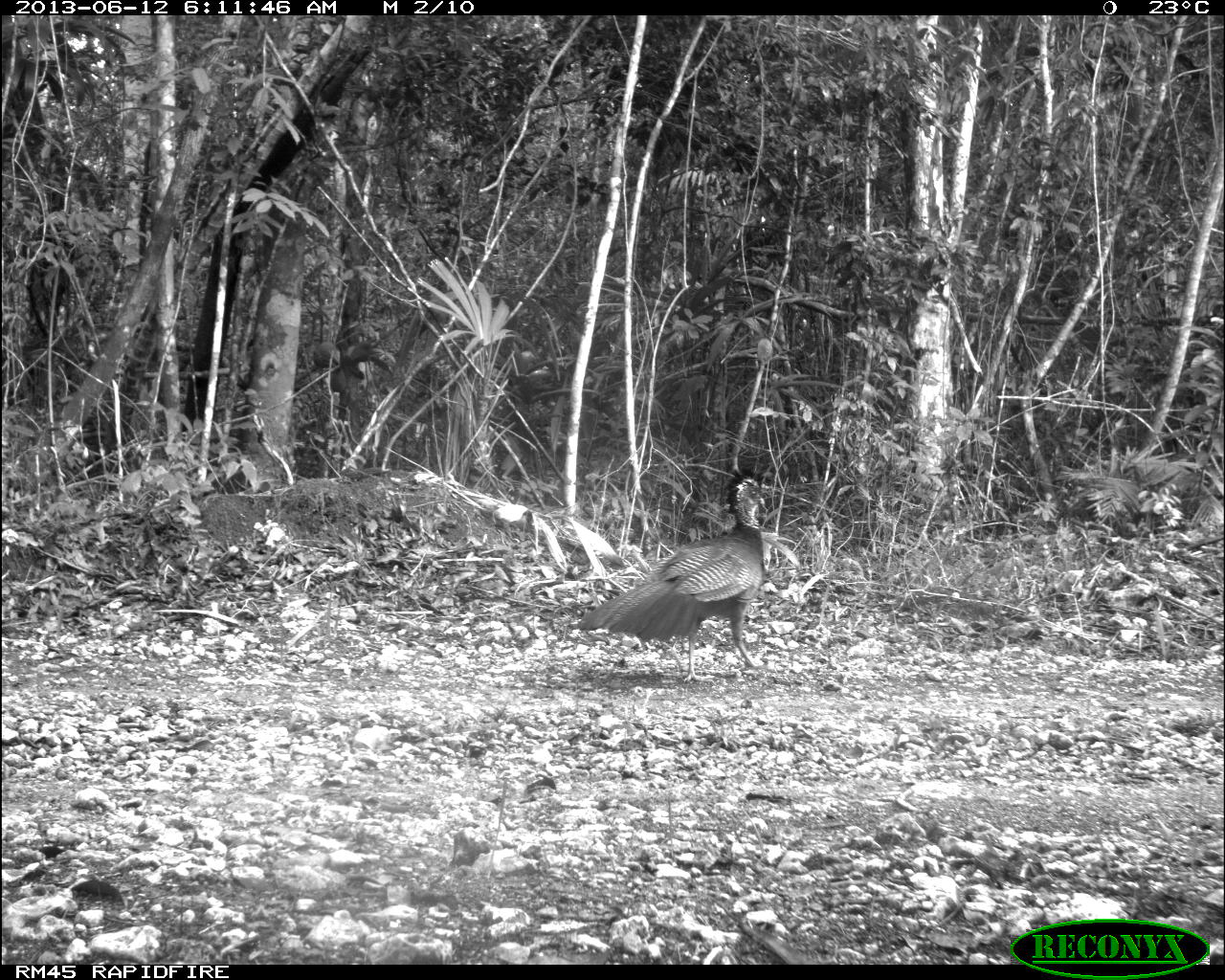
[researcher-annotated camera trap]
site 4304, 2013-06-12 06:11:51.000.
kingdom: Animalia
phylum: Chordata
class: Aves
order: Galliformes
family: Cracidae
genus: Crax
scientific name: Crax rubra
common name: great curassow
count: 1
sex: female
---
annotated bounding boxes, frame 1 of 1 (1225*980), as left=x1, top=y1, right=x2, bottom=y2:
crax rubra: left=578, top=467, right=775, bottom=682